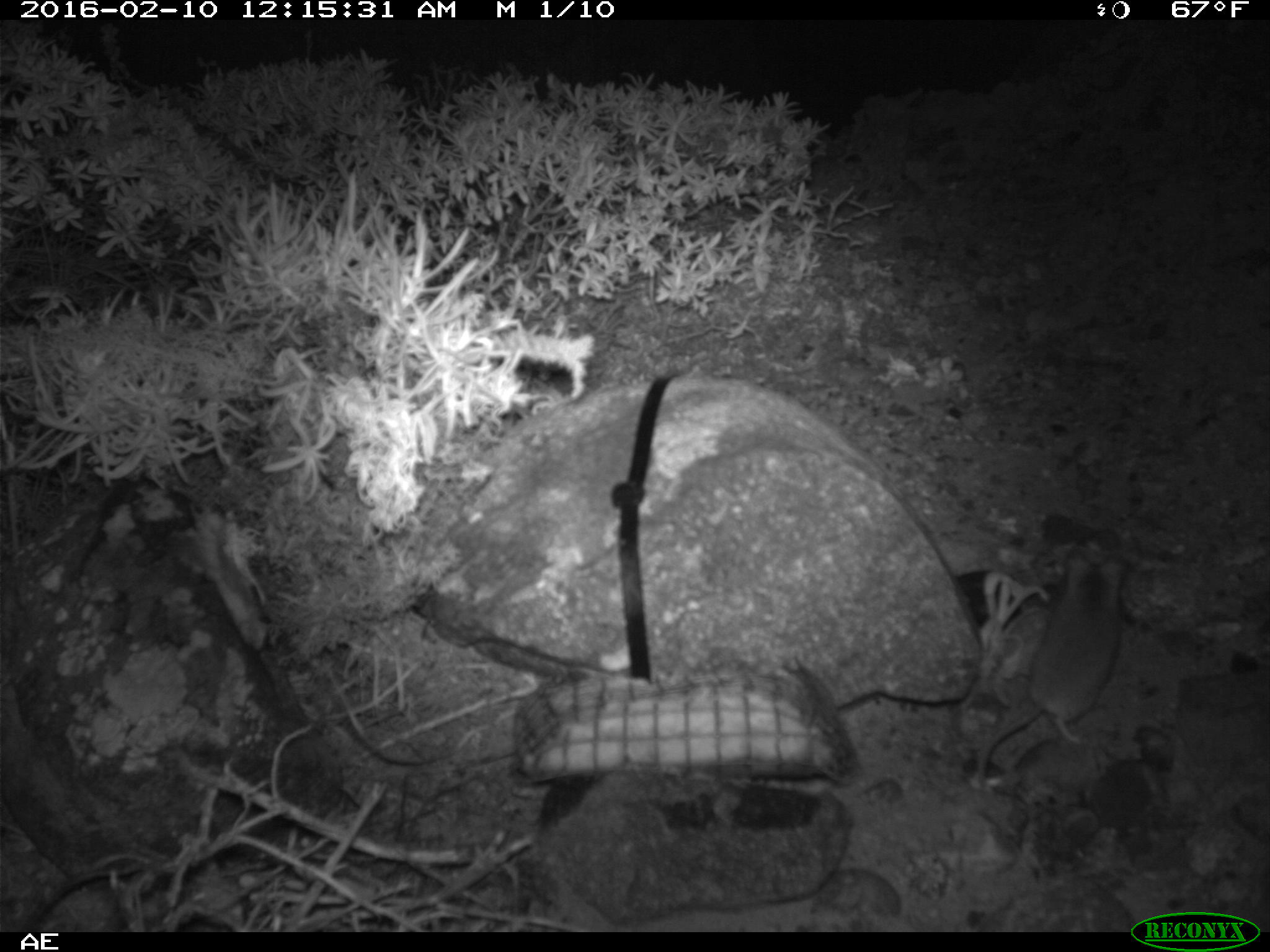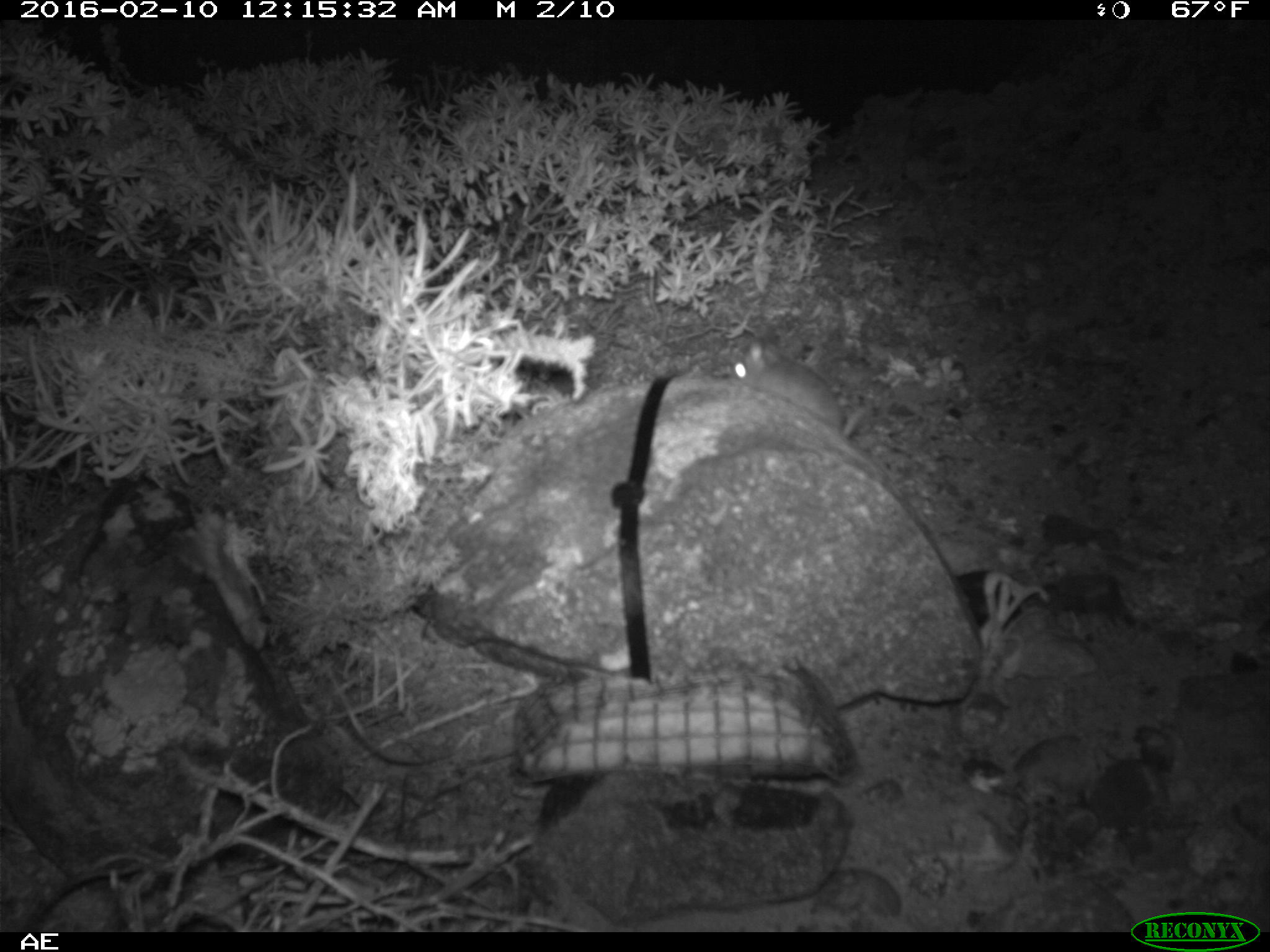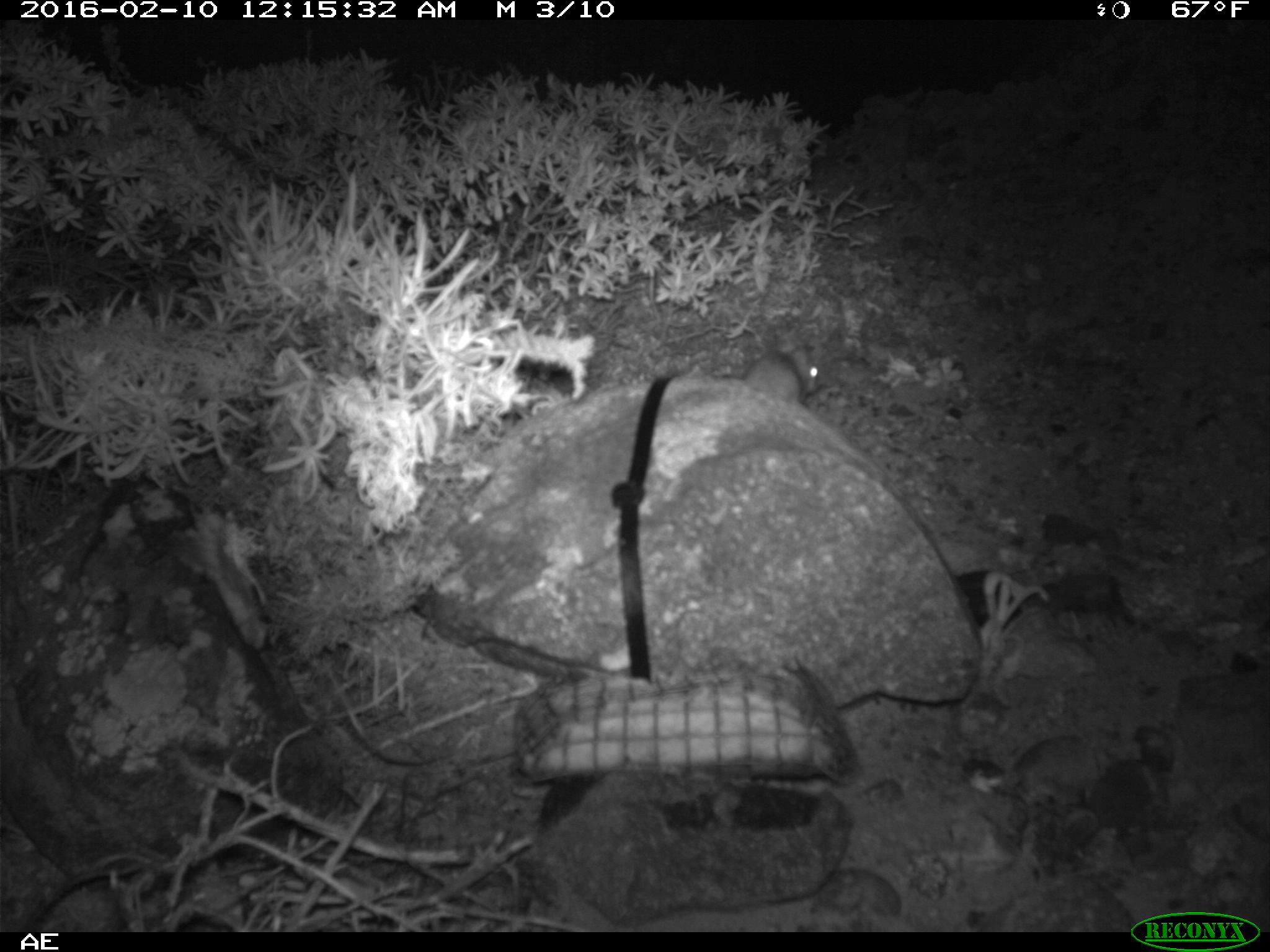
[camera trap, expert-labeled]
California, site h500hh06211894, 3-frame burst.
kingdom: Animalia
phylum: Chordata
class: Mammalia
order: Rodentia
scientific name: Rodentia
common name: rodent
Rodent (Rodentia).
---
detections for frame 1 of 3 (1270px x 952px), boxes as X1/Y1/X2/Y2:
rodent: 974/527/1132/797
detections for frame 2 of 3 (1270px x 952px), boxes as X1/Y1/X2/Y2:
rodent: 729/342/874/439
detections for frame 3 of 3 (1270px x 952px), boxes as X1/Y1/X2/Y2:
rodent: 739/335/823/404